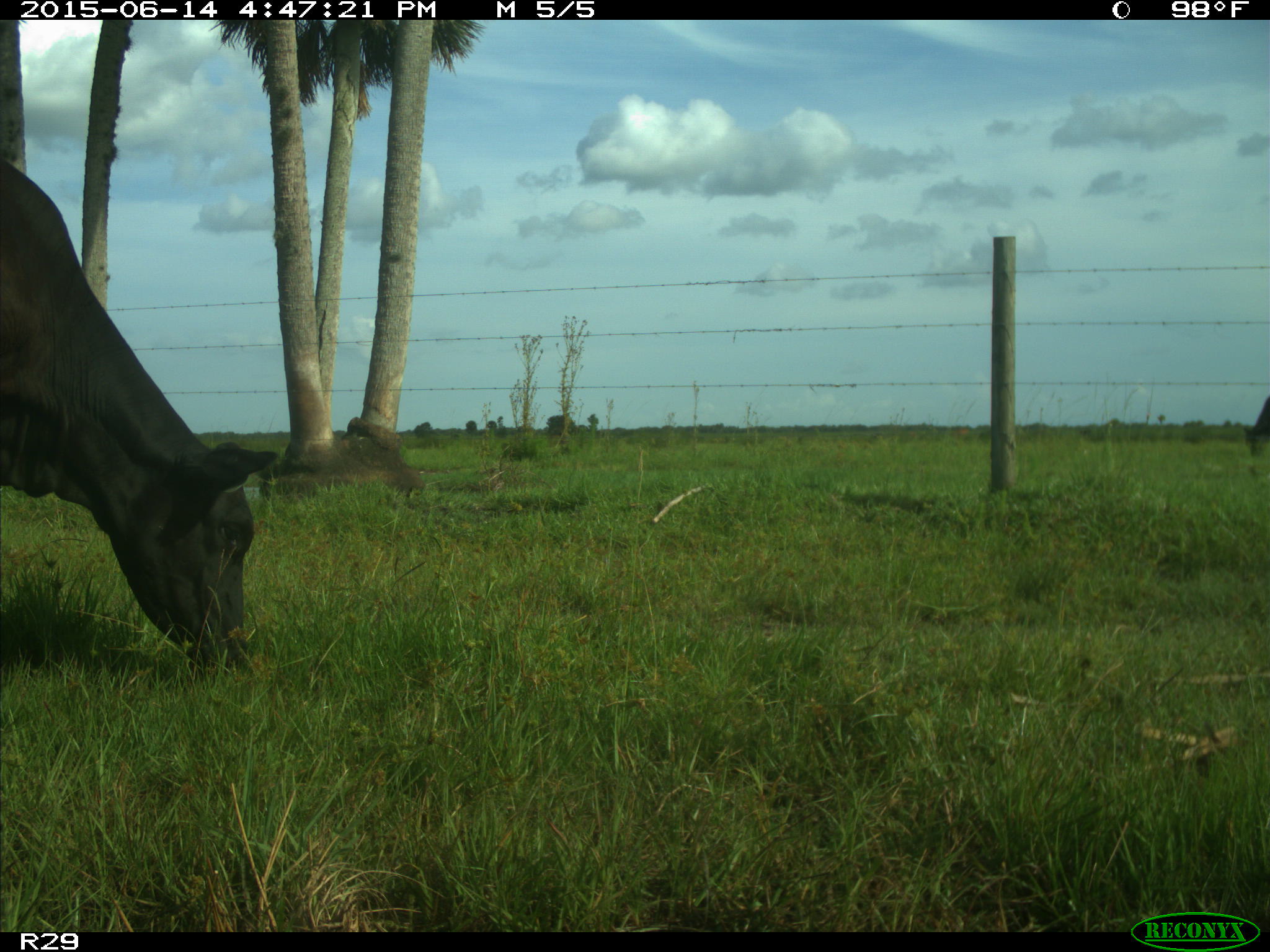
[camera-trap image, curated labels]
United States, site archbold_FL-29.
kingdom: Animalia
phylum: Chordata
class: Mammalia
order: Artiodactyla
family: Bovidae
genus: Bos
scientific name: Bos taurus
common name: domestic cow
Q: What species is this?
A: Bos taurus (domestic cow).